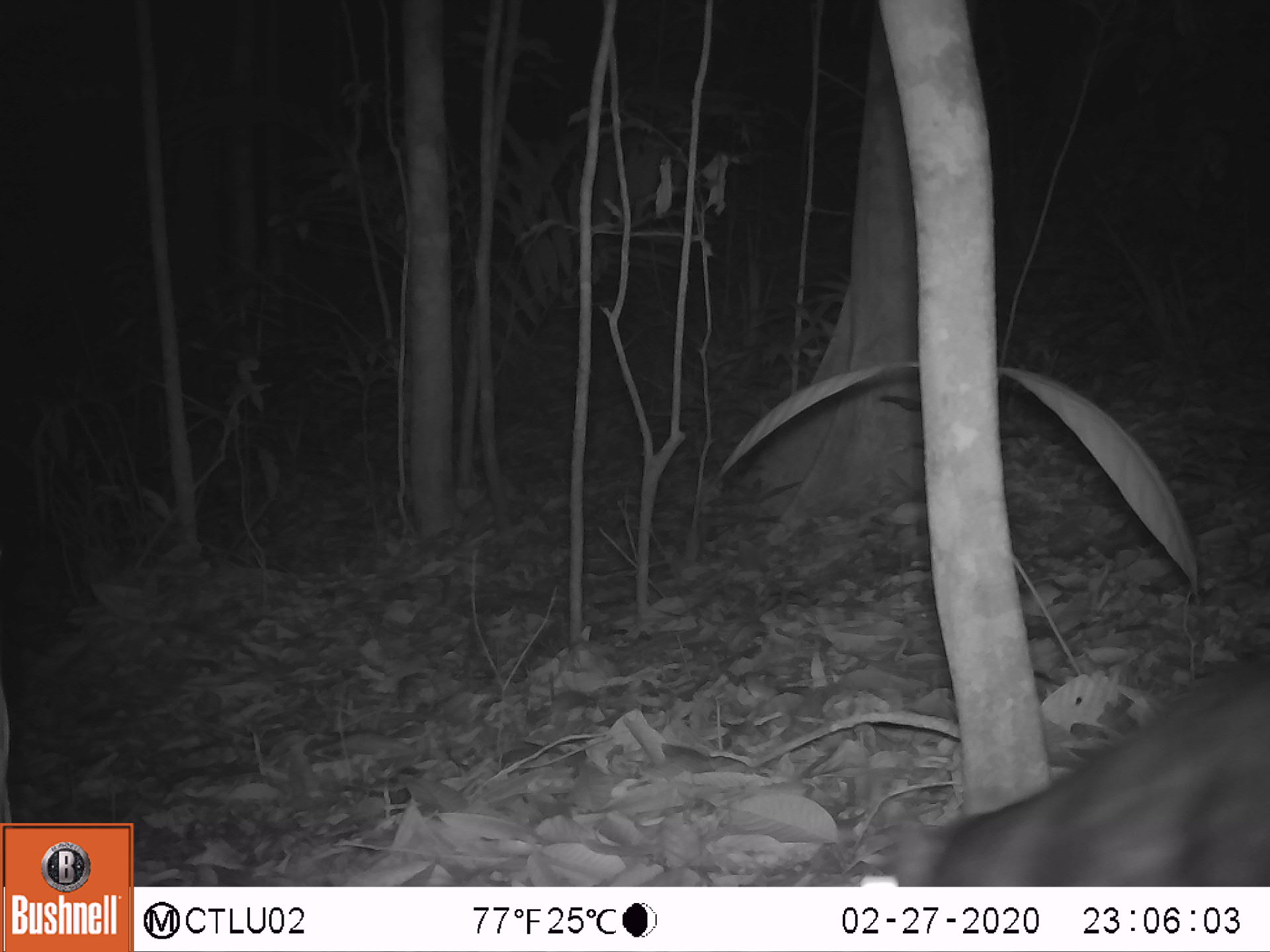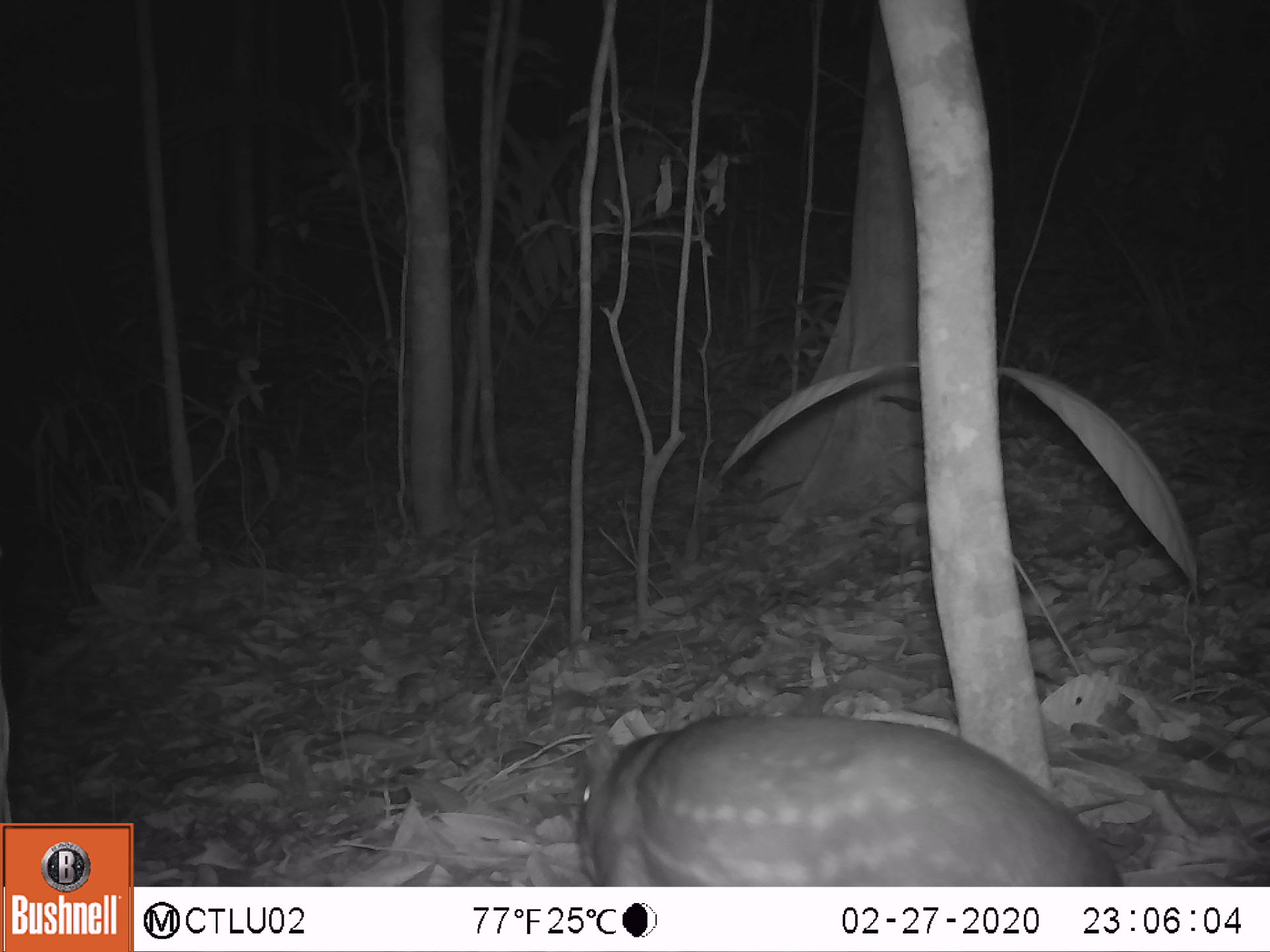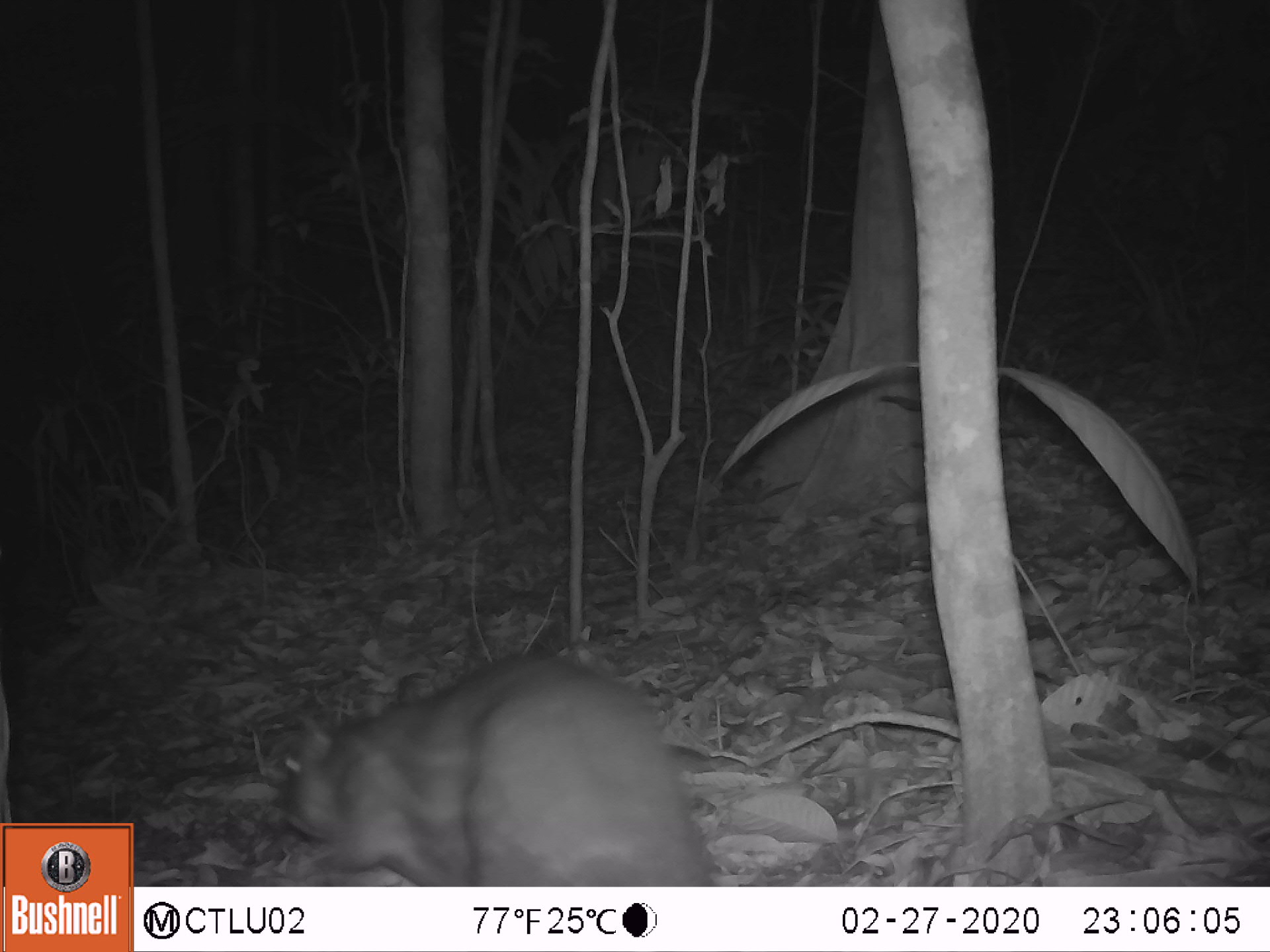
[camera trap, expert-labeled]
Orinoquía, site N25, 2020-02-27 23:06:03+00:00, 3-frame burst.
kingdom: Animalia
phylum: Chordata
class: Mammalia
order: Rodentia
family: Cuniculidae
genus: Cuniculus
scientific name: Cuniculus paca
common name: spotted paca